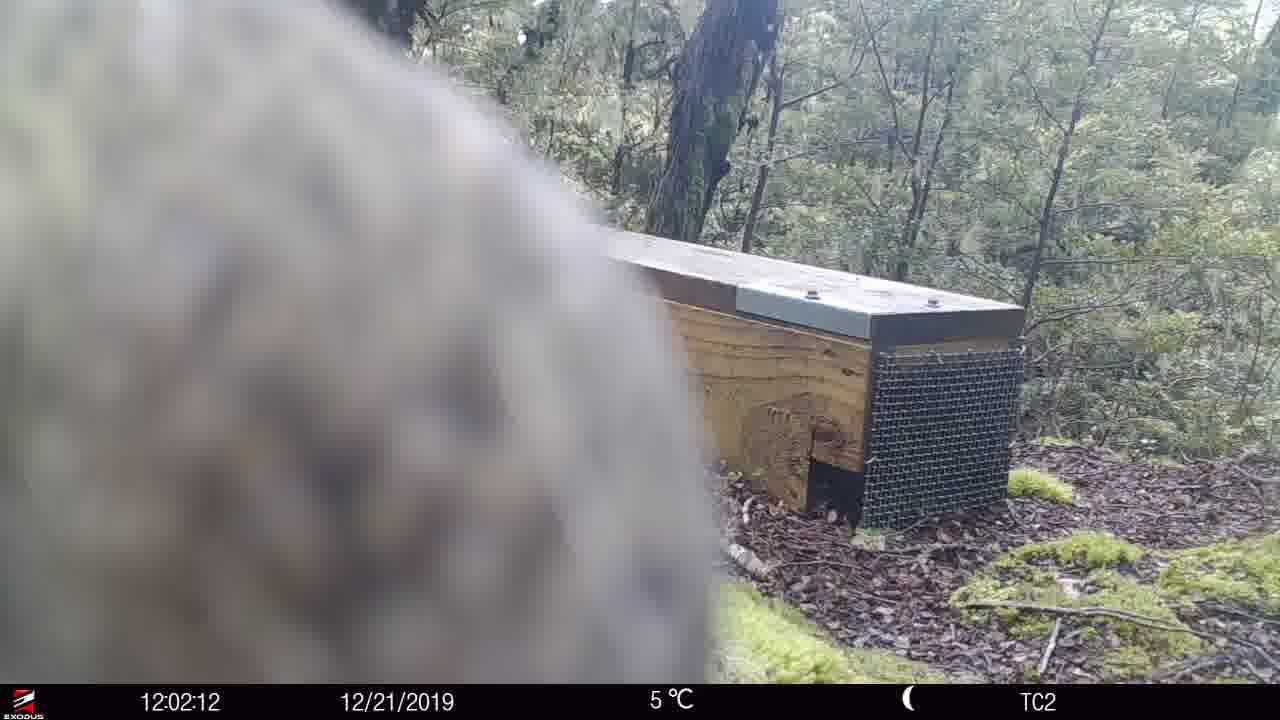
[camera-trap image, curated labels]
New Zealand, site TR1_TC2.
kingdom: Animalia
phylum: Chordata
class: Aves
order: Psittaciformes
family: Strigopidae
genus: Nestor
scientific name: Nestor notabilis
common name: kea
Kea (Nestor notabilis).